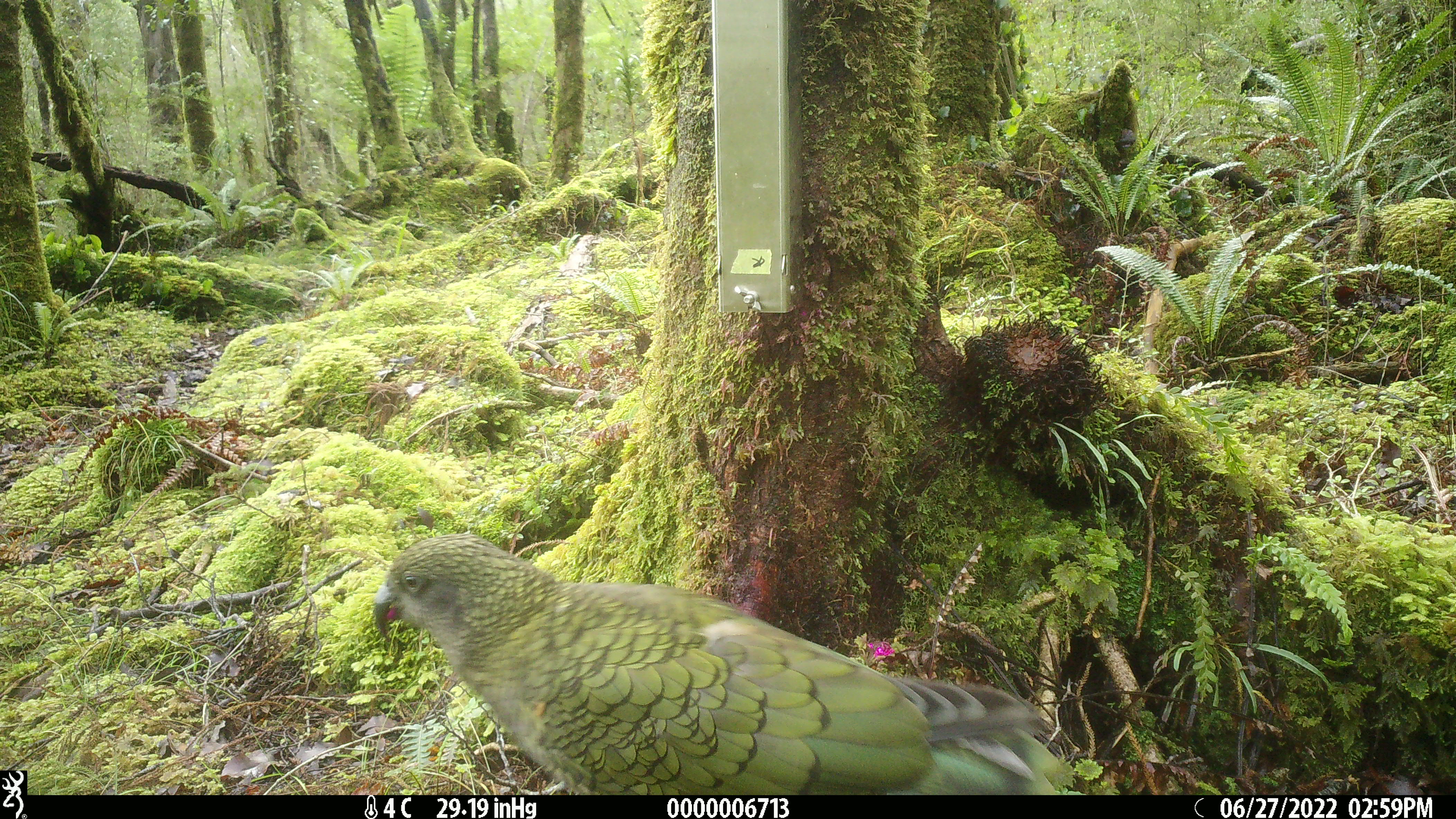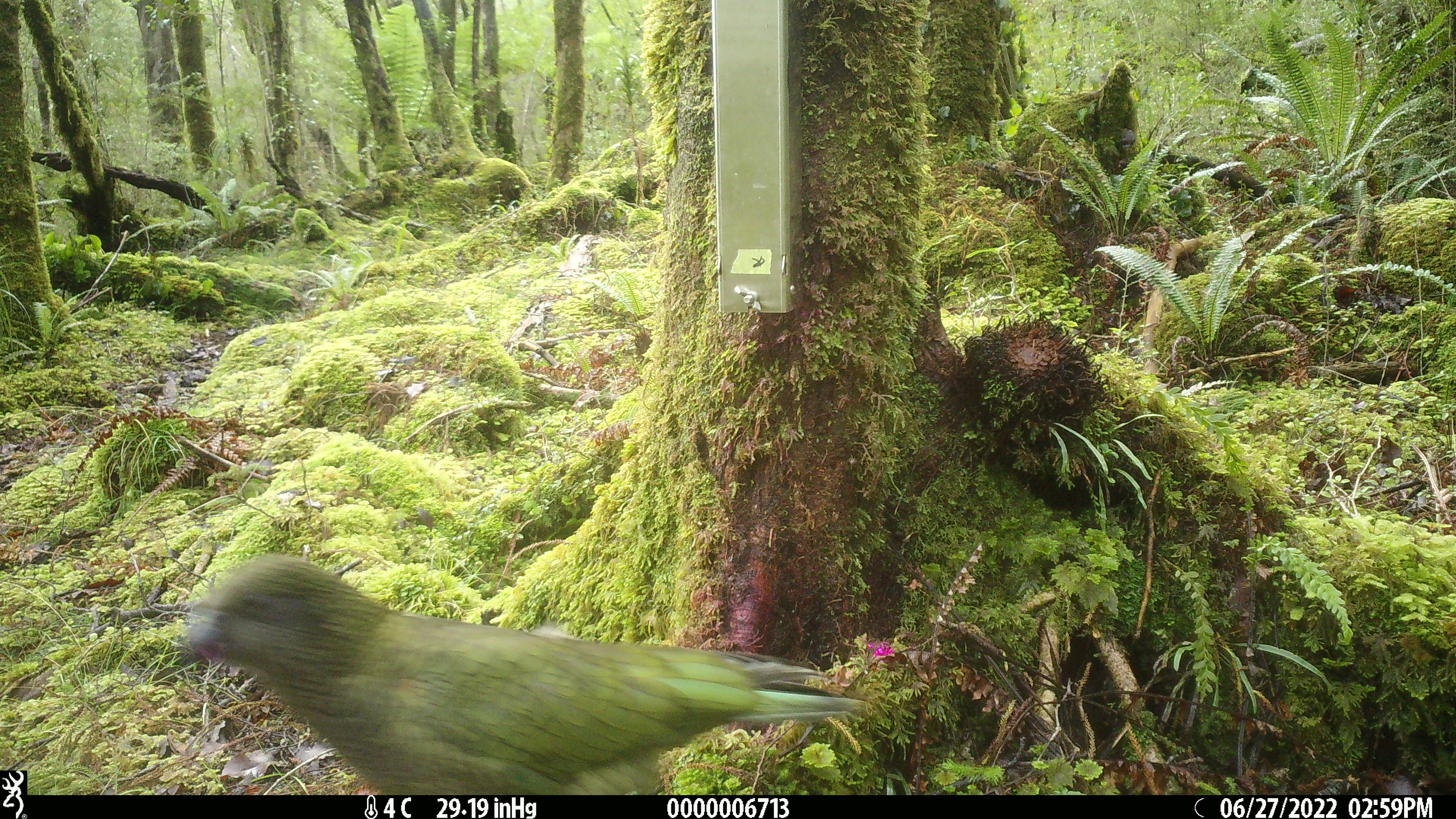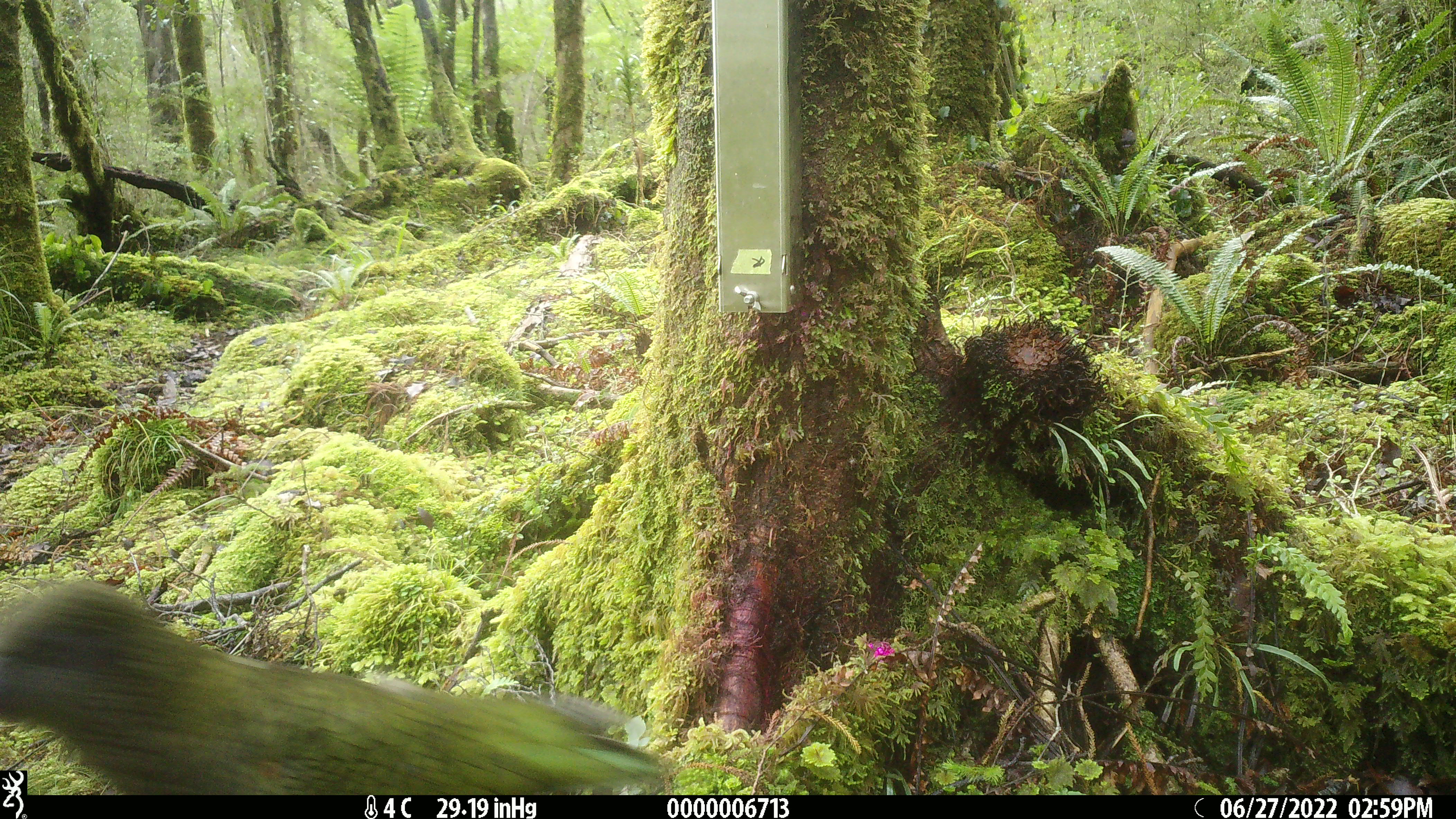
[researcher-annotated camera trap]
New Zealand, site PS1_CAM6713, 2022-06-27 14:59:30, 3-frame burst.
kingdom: Animalia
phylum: Chordata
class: Aves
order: Psittaciformes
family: Strigopidae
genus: Nestor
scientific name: Nestor notabilis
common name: kea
Kea (Nestor notabilis).